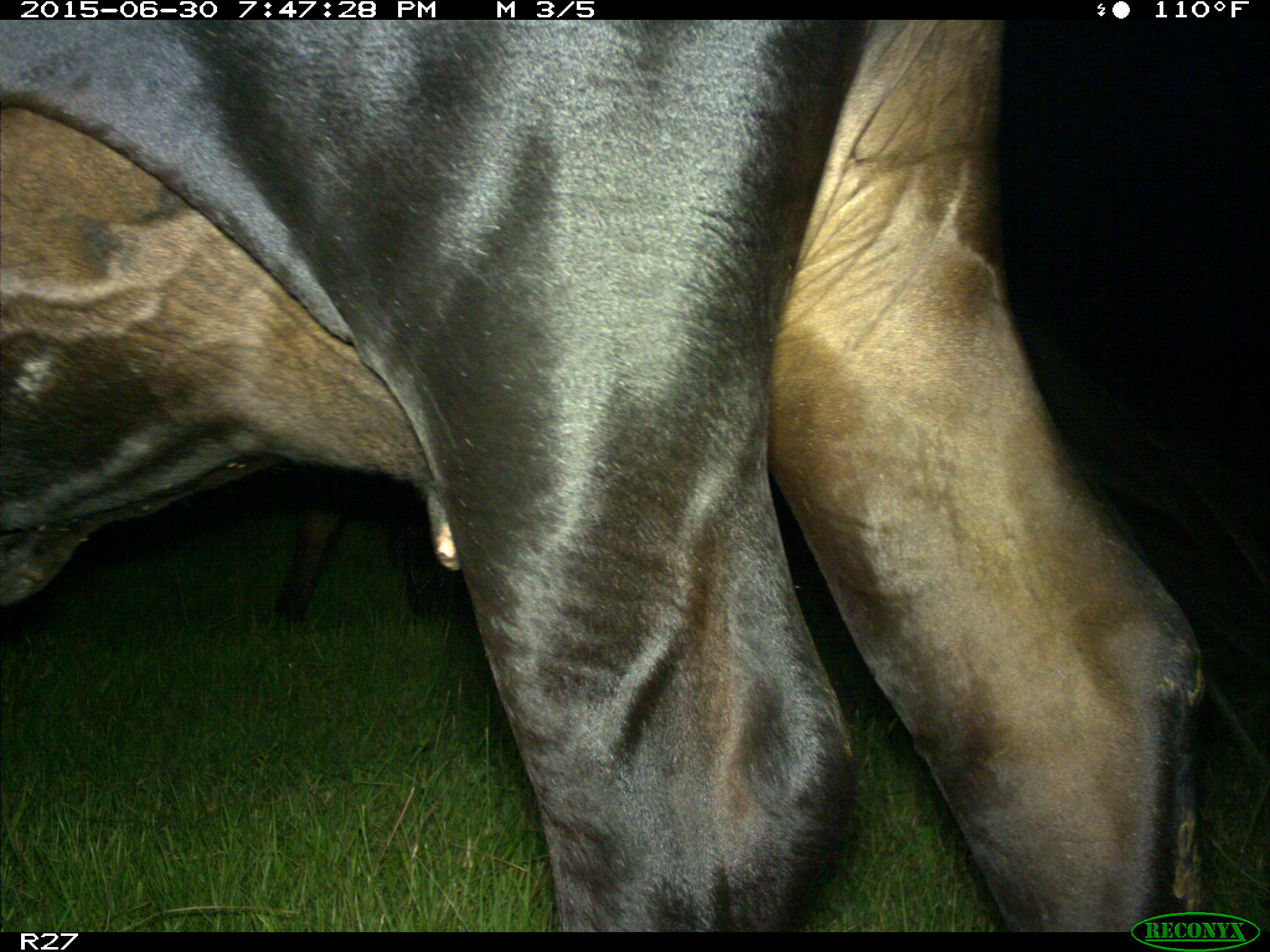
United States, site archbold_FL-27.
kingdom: Animalia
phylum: Chordata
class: Mammalia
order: Artiodactyla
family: Bovidae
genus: Bos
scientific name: Bos taurus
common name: domestic cow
Bos taurus (domestic cow).